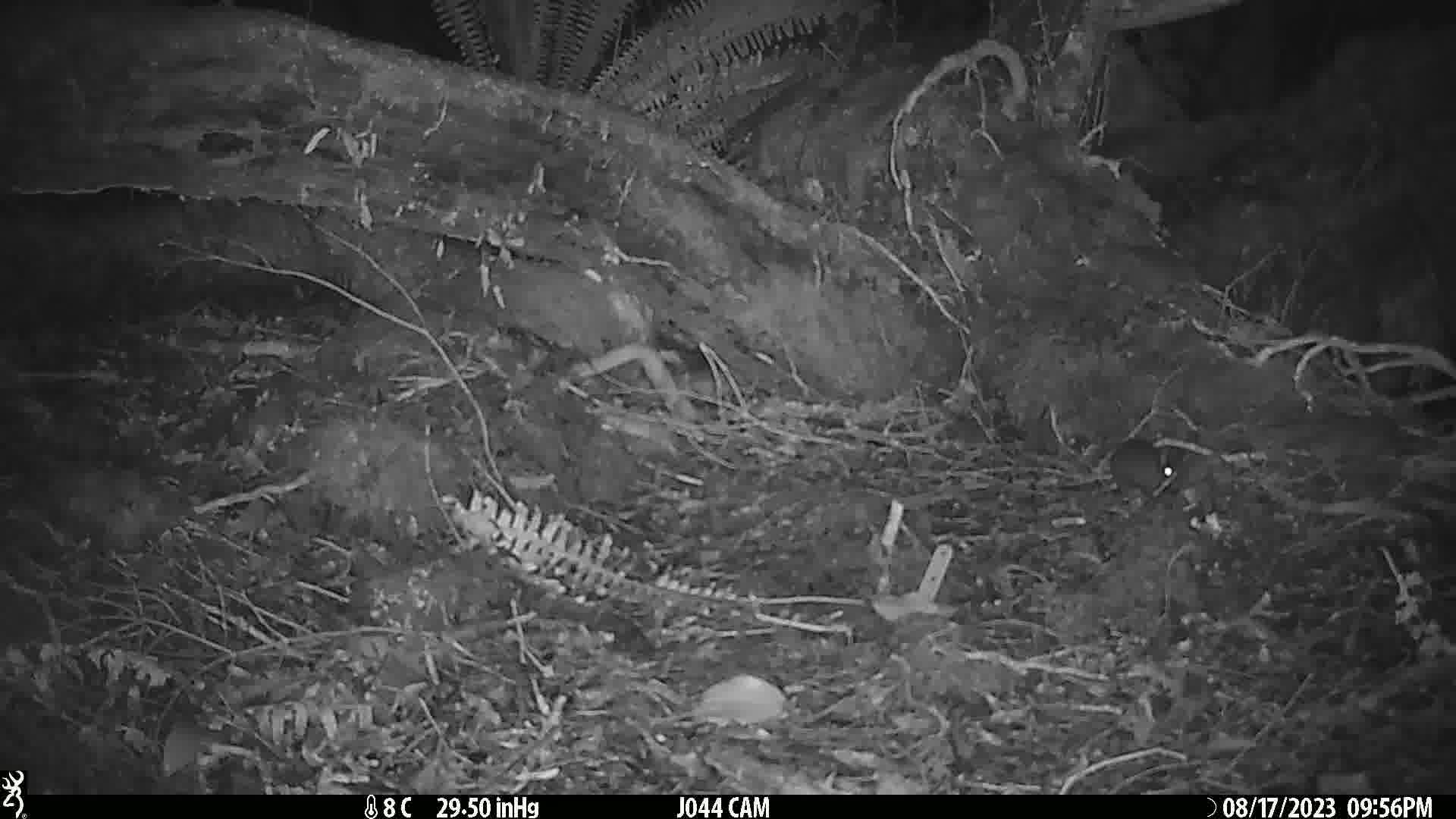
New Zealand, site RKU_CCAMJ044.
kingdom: Animalia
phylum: Chordata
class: Mammalia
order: Rodentia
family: Muridae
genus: Rattus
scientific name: Rattus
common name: rat